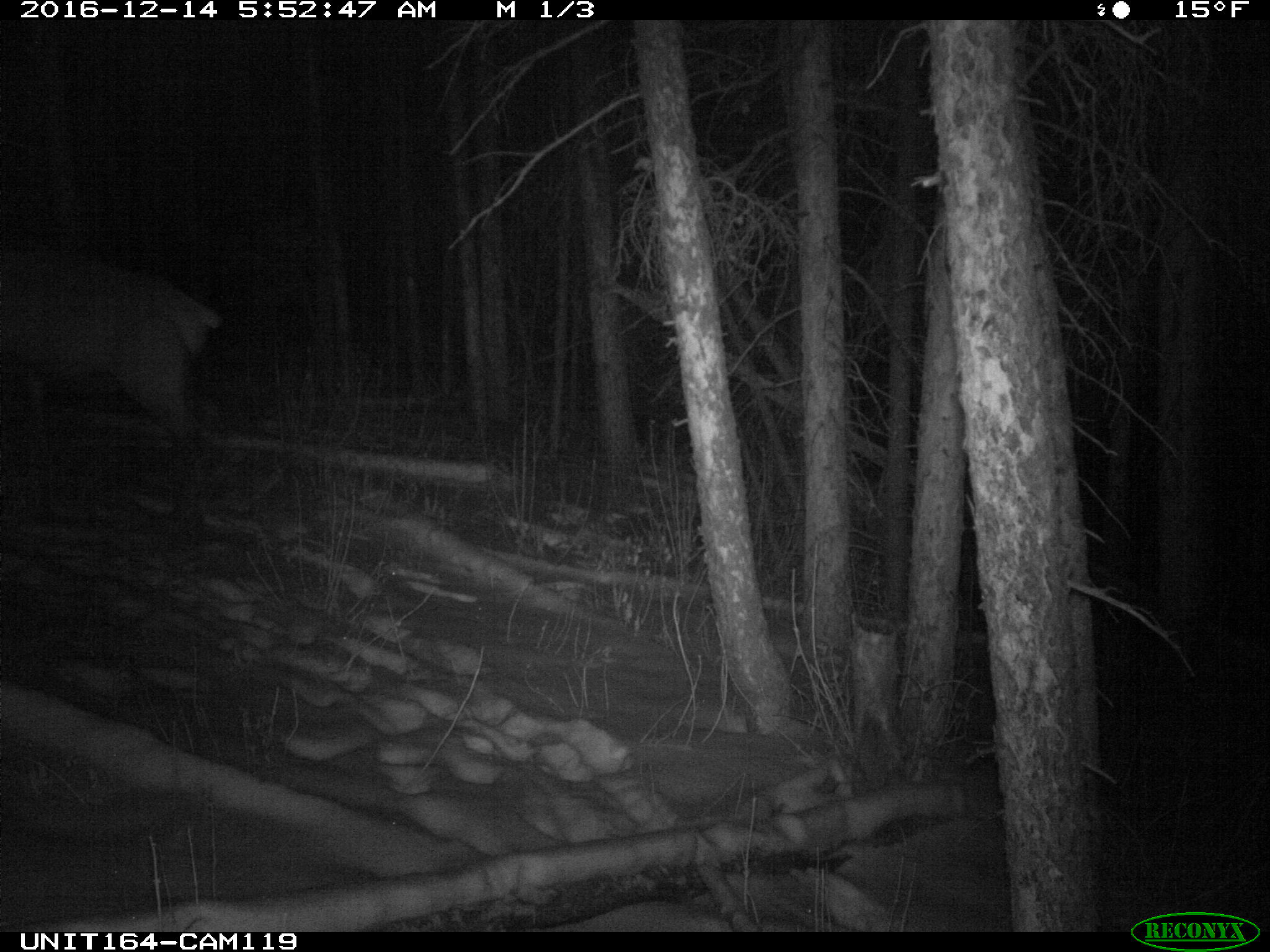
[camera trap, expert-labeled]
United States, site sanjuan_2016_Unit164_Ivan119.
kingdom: Animalia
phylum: Chordata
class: Mammalia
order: Artiodactyla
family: Cervidae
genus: Cervus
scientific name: Cervus elaphus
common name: red deer